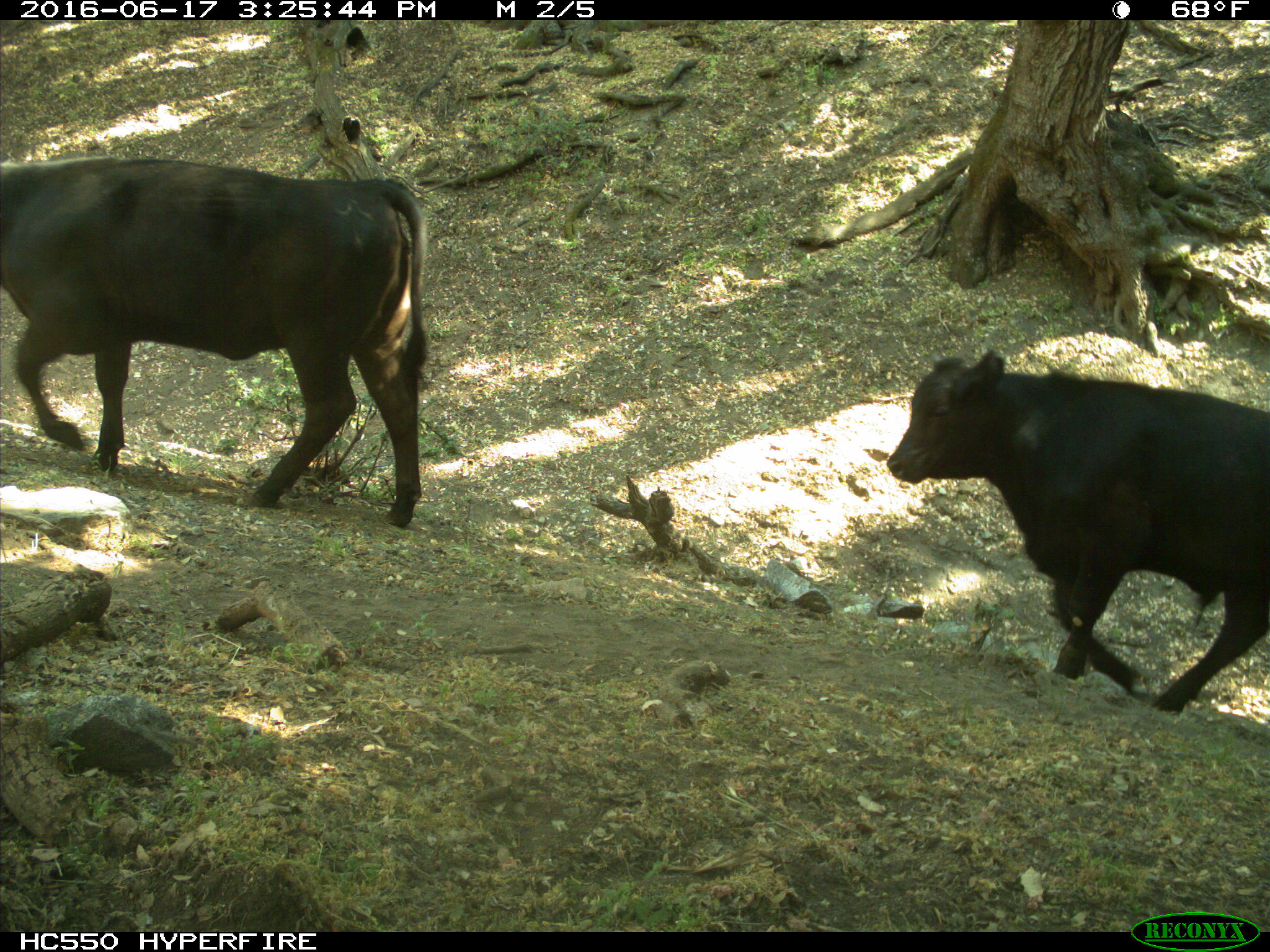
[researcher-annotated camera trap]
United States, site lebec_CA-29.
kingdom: Animalia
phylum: Chordata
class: Mammalia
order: Artiodactyla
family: Bovidae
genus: Bos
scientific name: Bos taurus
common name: domestic cow